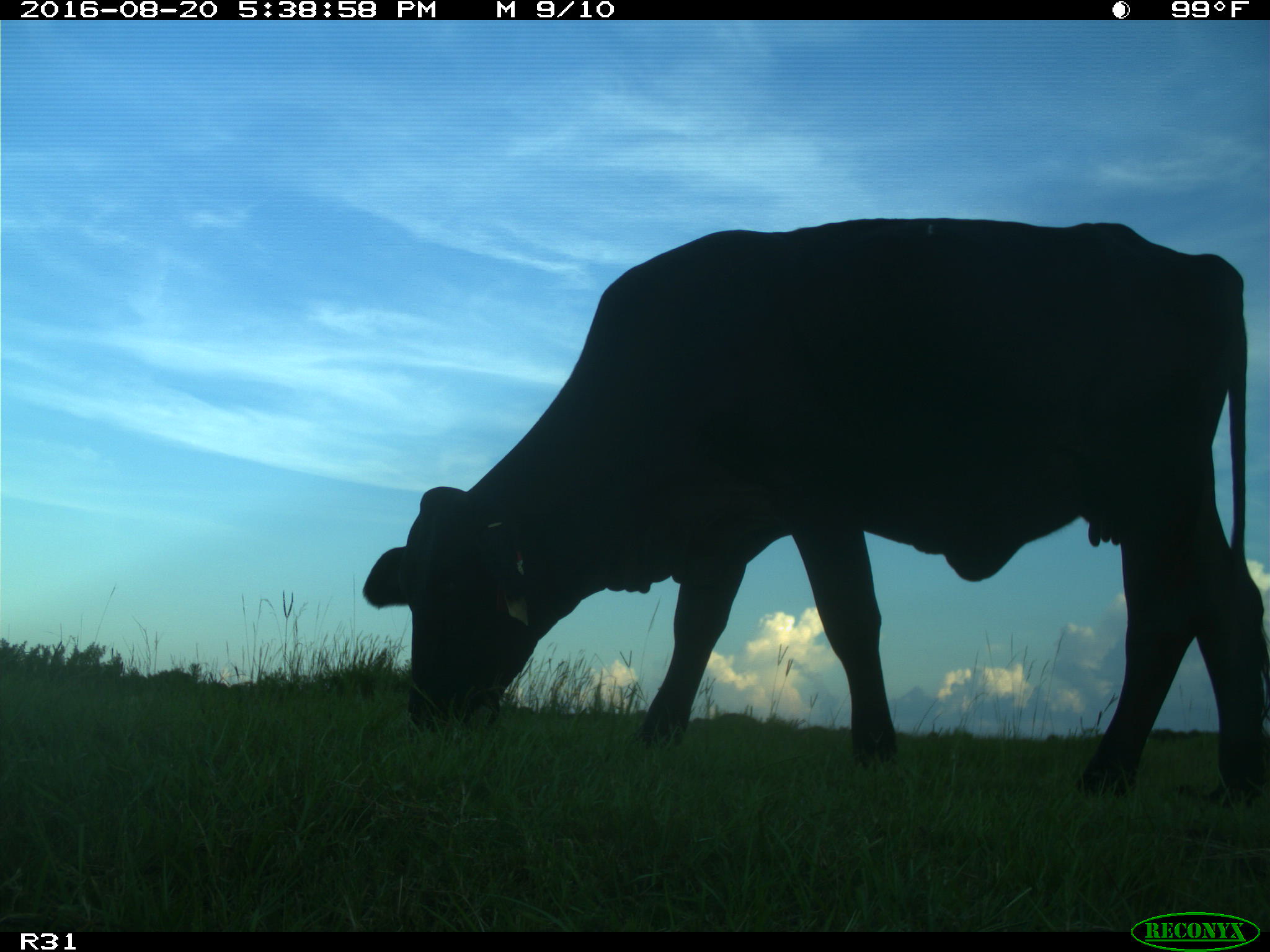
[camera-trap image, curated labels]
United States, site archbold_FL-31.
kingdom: Animalia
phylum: Chordata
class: Mammalia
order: Artiodactyla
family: Bovidae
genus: Bos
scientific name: Bos taurus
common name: domestic cow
Bos taurus (domestic cow).